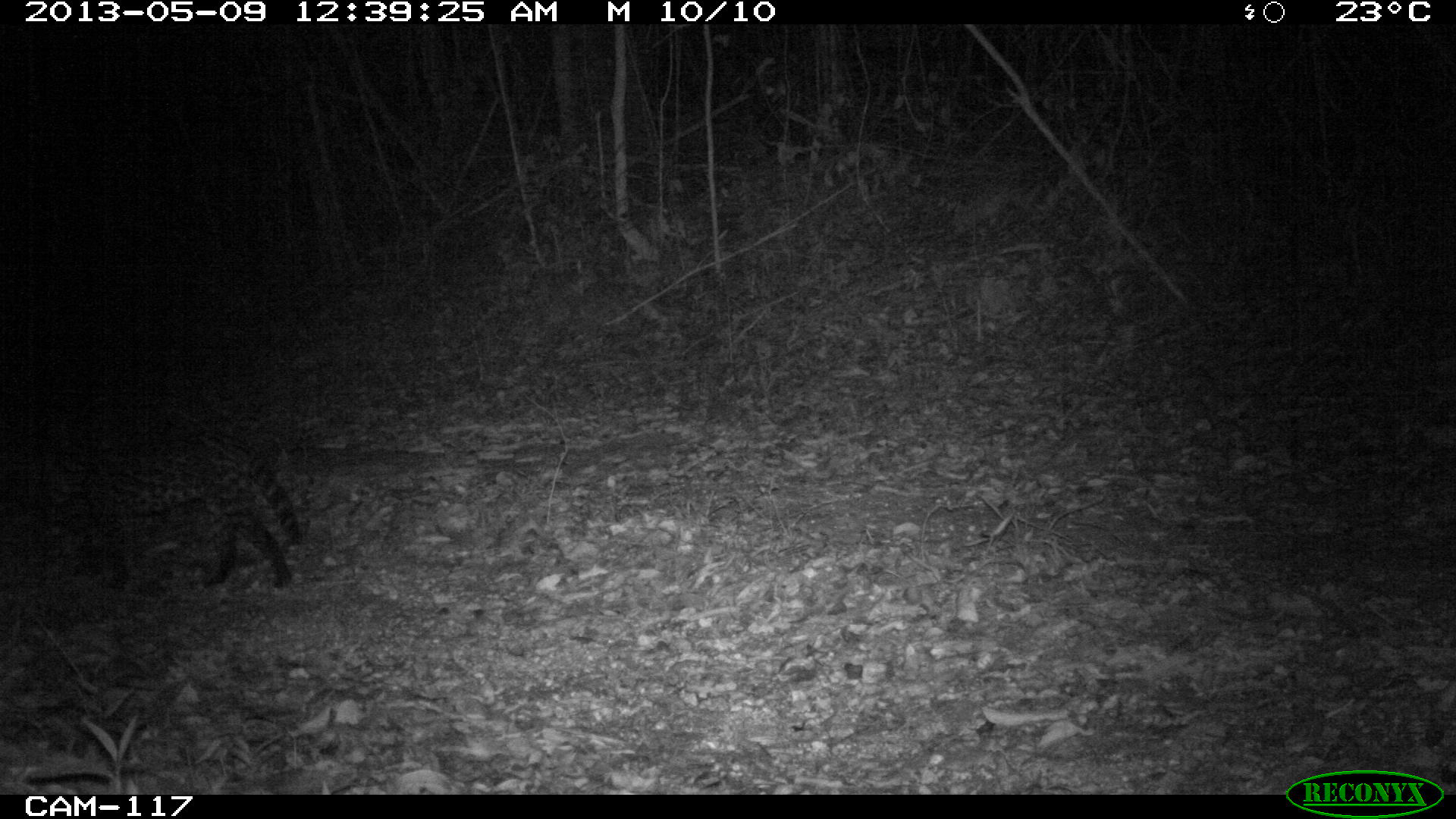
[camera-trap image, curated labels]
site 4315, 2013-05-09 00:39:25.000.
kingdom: Animalia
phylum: Chordata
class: Mammalia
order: Carnivora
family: Felidae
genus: Leopardus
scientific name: Leopardus pardalis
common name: ocelot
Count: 1.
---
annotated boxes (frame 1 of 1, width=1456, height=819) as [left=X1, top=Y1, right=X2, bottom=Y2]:
leopardus pardalis: [left=33, top=424, right=302, bottom=587]